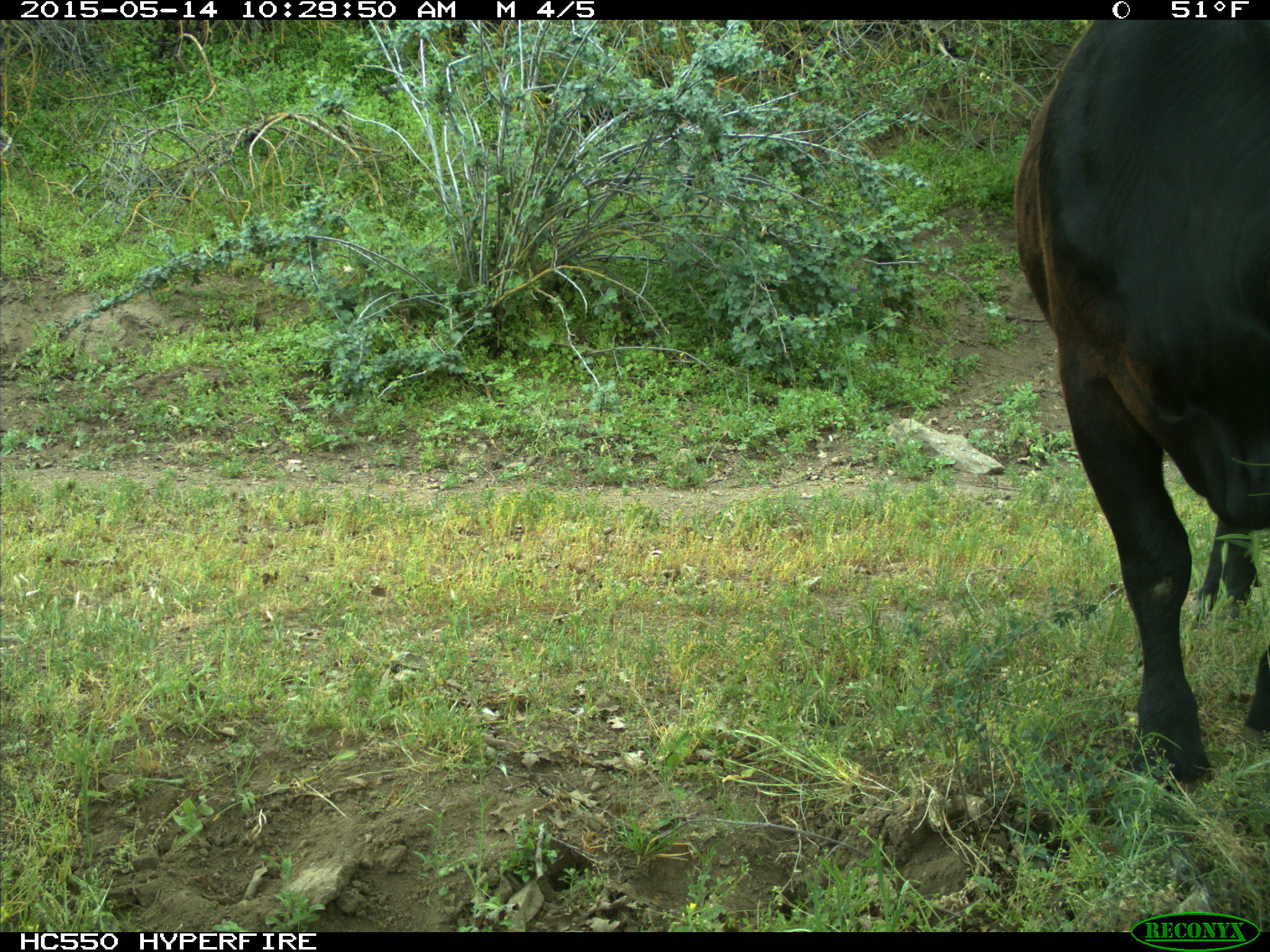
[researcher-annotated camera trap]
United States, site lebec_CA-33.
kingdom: Animalia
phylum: Chordata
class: Mammalia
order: Artiodactyla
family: Bovidae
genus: Bos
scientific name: Bos taurus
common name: domestic cow